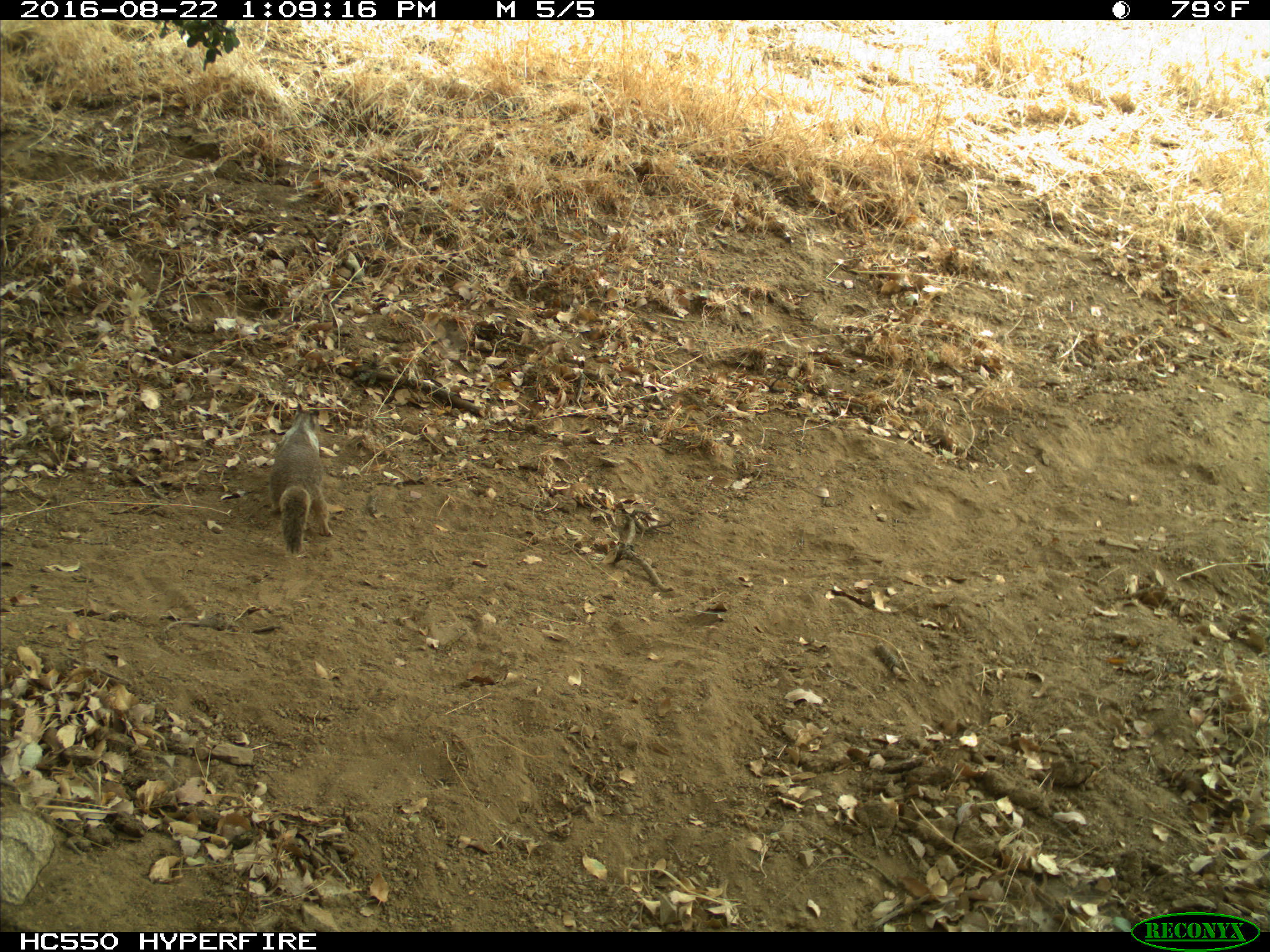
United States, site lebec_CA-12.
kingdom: Animalia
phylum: Chordata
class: Mammalia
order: Rodentia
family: Sciuridae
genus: Otospermophilus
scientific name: Otospermophilus beecheyi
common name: california ground squirrel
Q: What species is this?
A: Otospermophilus beecheyi (california ground squirrel).